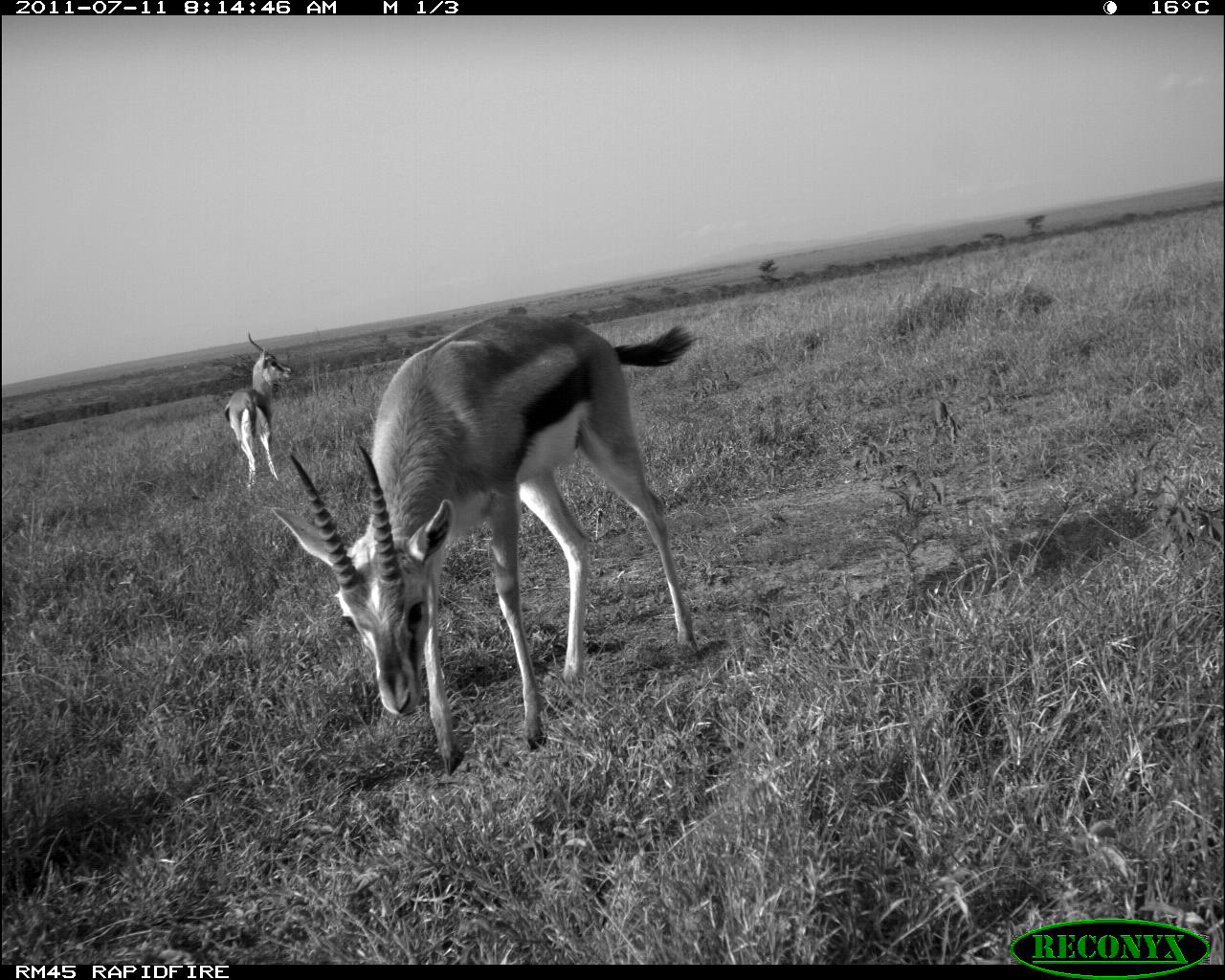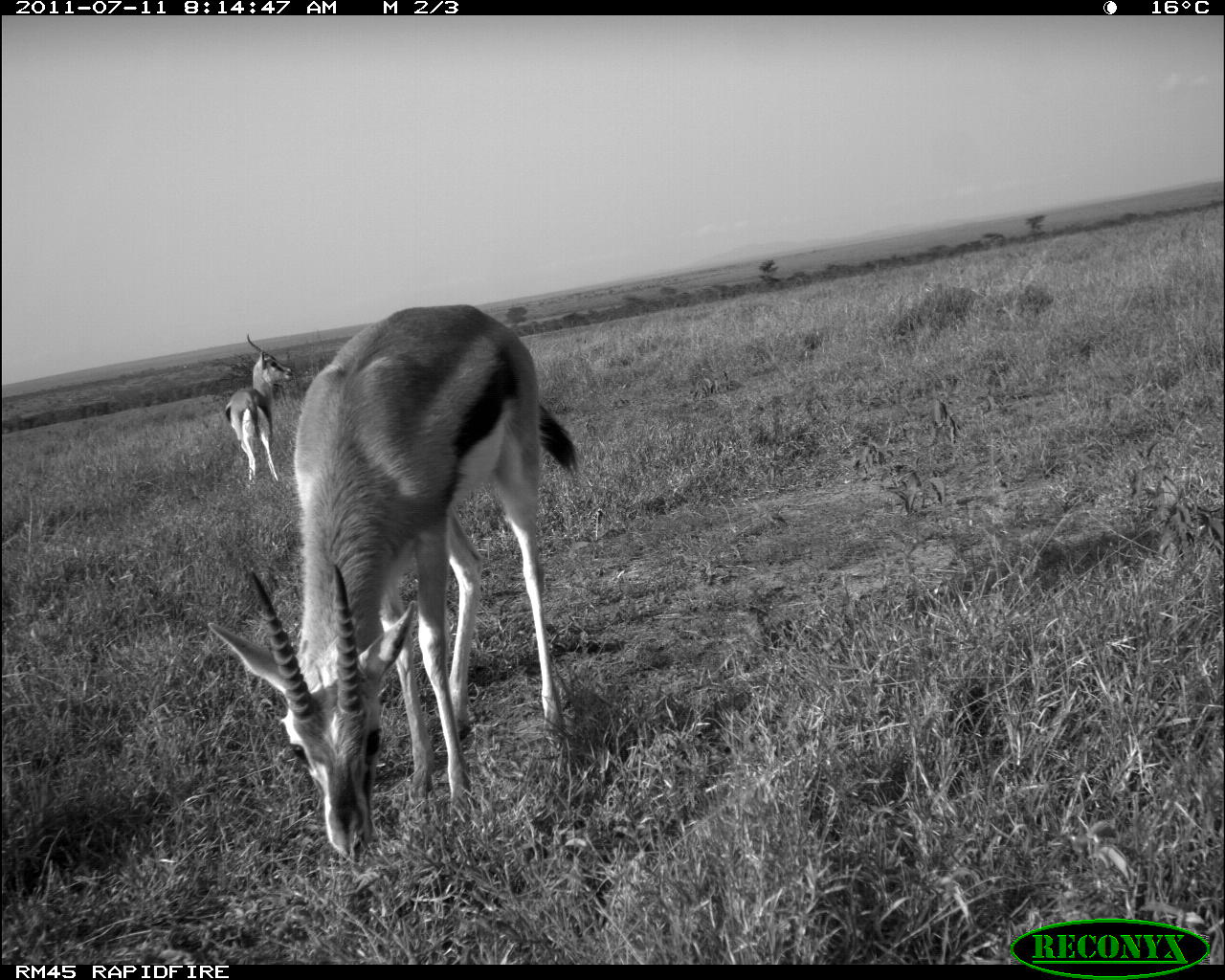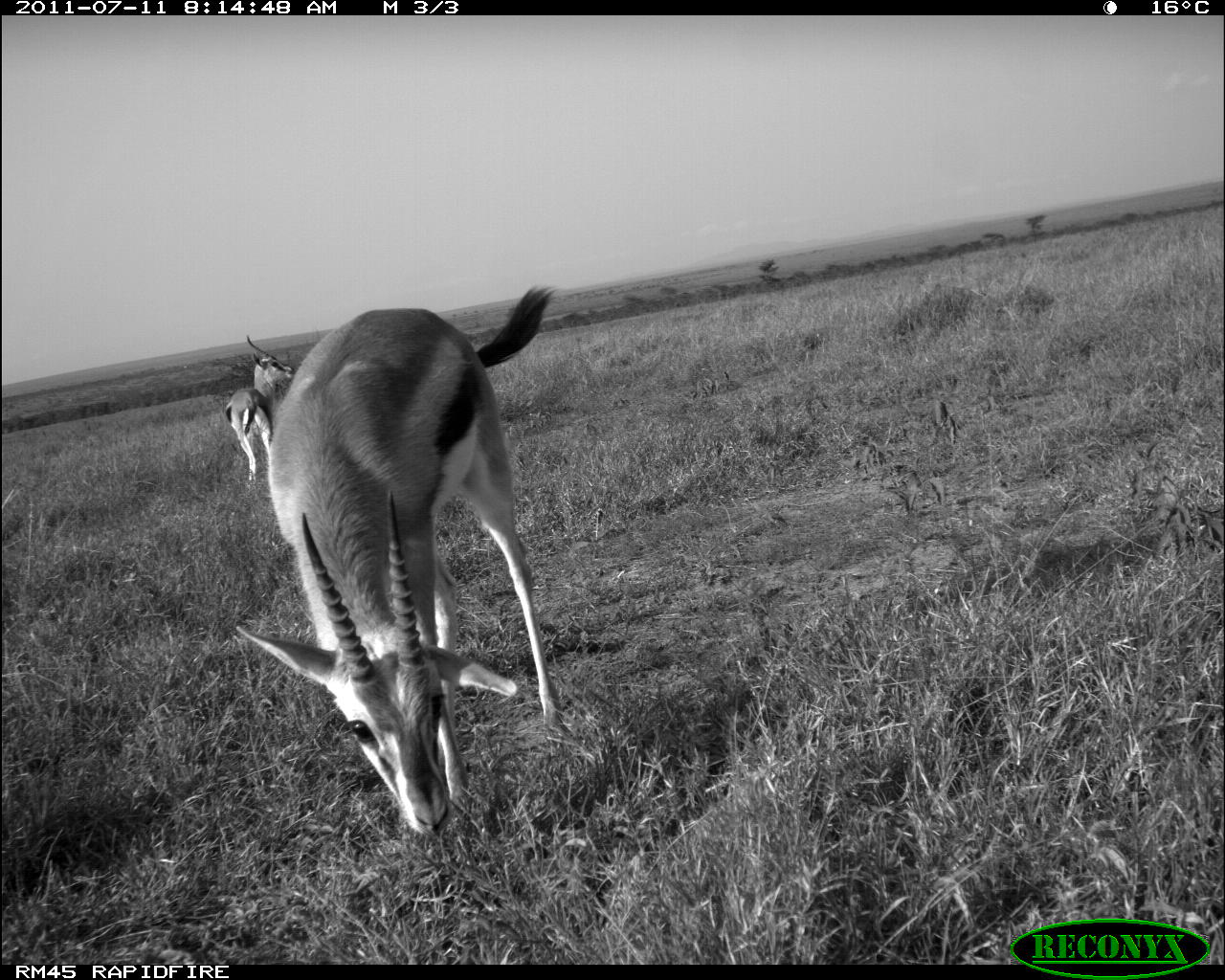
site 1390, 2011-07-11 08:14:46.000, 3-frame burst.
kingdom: Animalia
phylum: Chordata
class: Mammalia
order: Artiodactyla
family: Bovidae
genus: Eudorcas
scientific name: Eudorcas thomsonii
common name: thomson's gazelle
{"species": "Eudorcas thomsonii (thomson's gazelle)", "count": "1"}